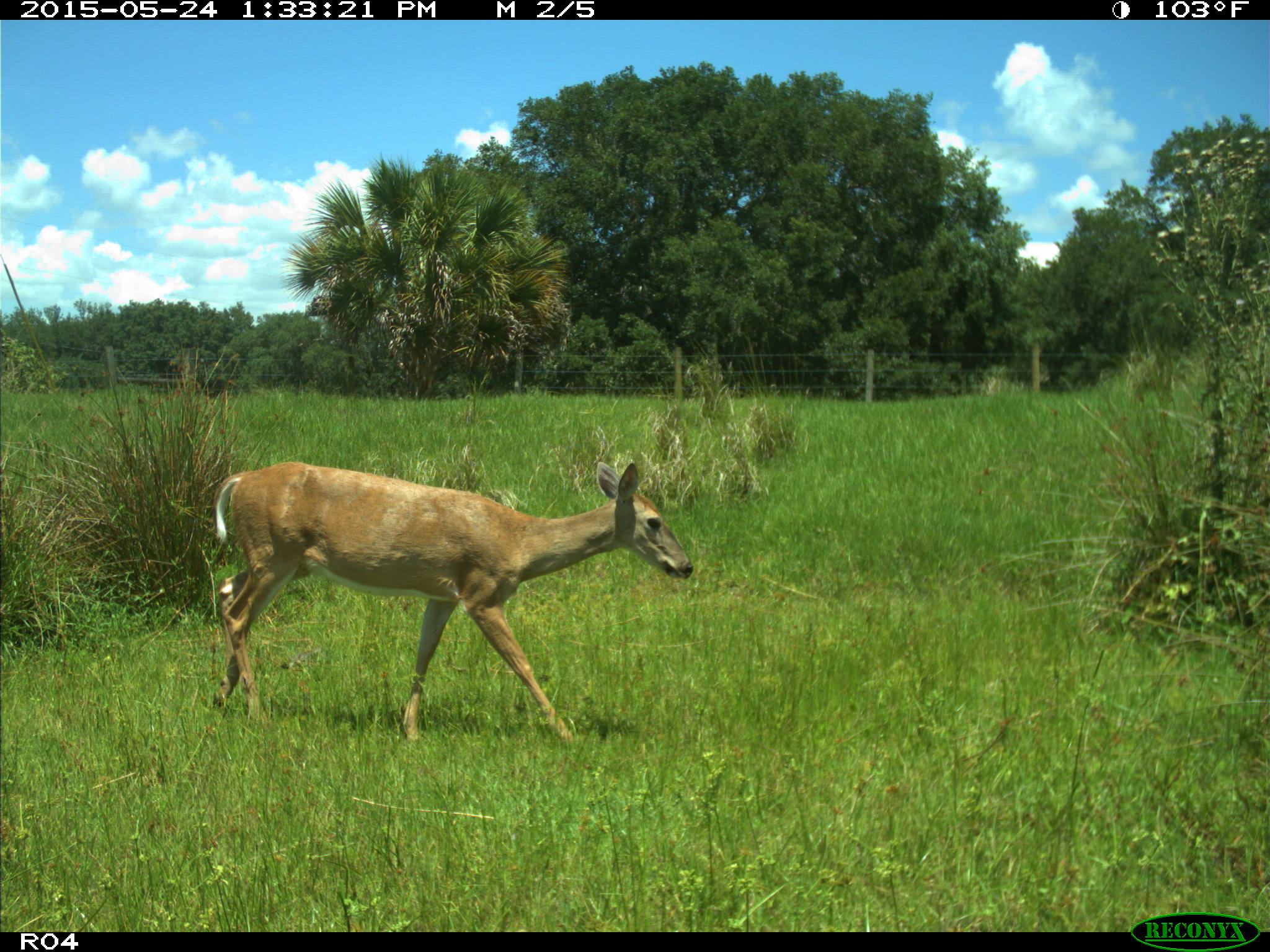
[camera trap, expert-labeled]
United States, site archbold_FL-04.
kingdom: Animalia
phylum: Chordata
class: Mammalia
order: Artiodactyla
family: Cervidae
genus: Odocoileus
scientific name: Odocoileus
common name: deer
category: unidentified deer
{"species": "unidentified deer (deer) (Odocoileus)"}